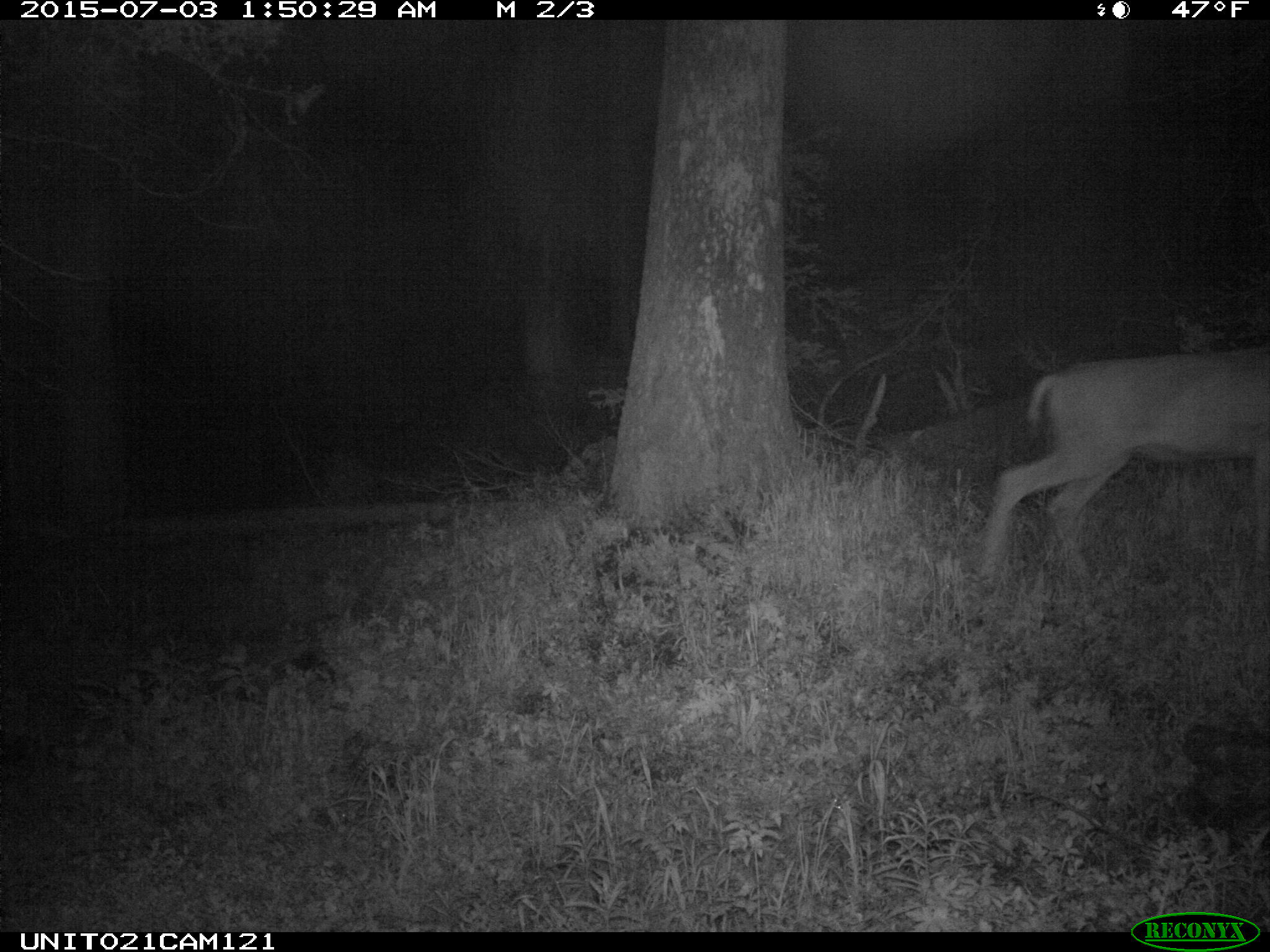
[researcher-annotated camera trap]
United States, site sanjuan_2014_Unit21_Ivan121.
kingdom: Animalia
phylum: Chordata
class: Mammalia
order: Artiodactyla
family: Cervidae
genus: Odocoileus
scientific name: Odocoileus hemionus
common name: mule deer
Odocoileus hemionus (mule deer).